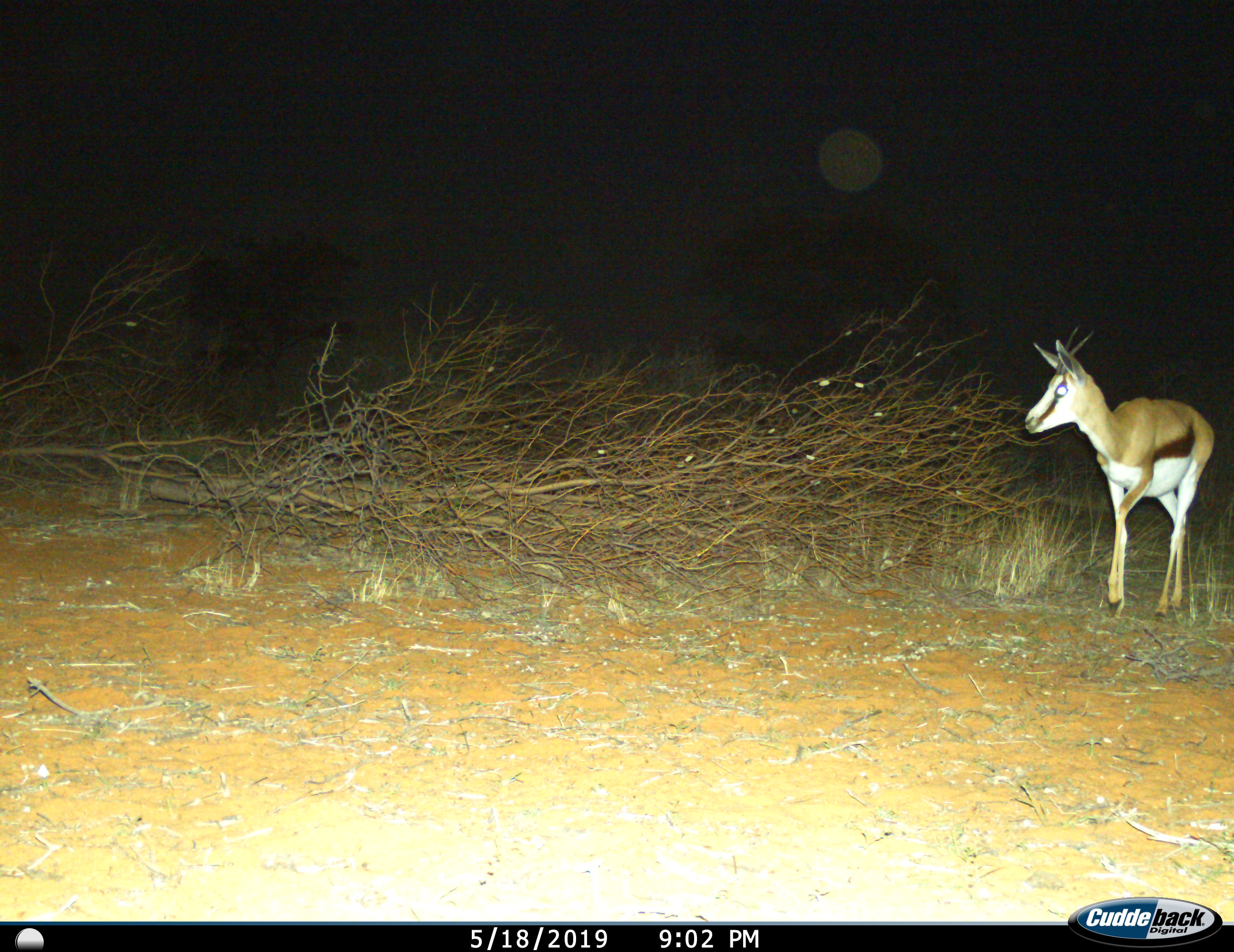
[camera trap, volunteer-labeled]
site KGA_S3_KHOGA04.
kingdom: Animalia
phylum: Chordata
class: Mammalia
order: Artiodactyla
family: Bovidae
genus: Antidorcas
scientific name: Antidorcas marsupialis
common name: springbok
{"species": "springbok (Antidorcas marsupialis)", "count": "1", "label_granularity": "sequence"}